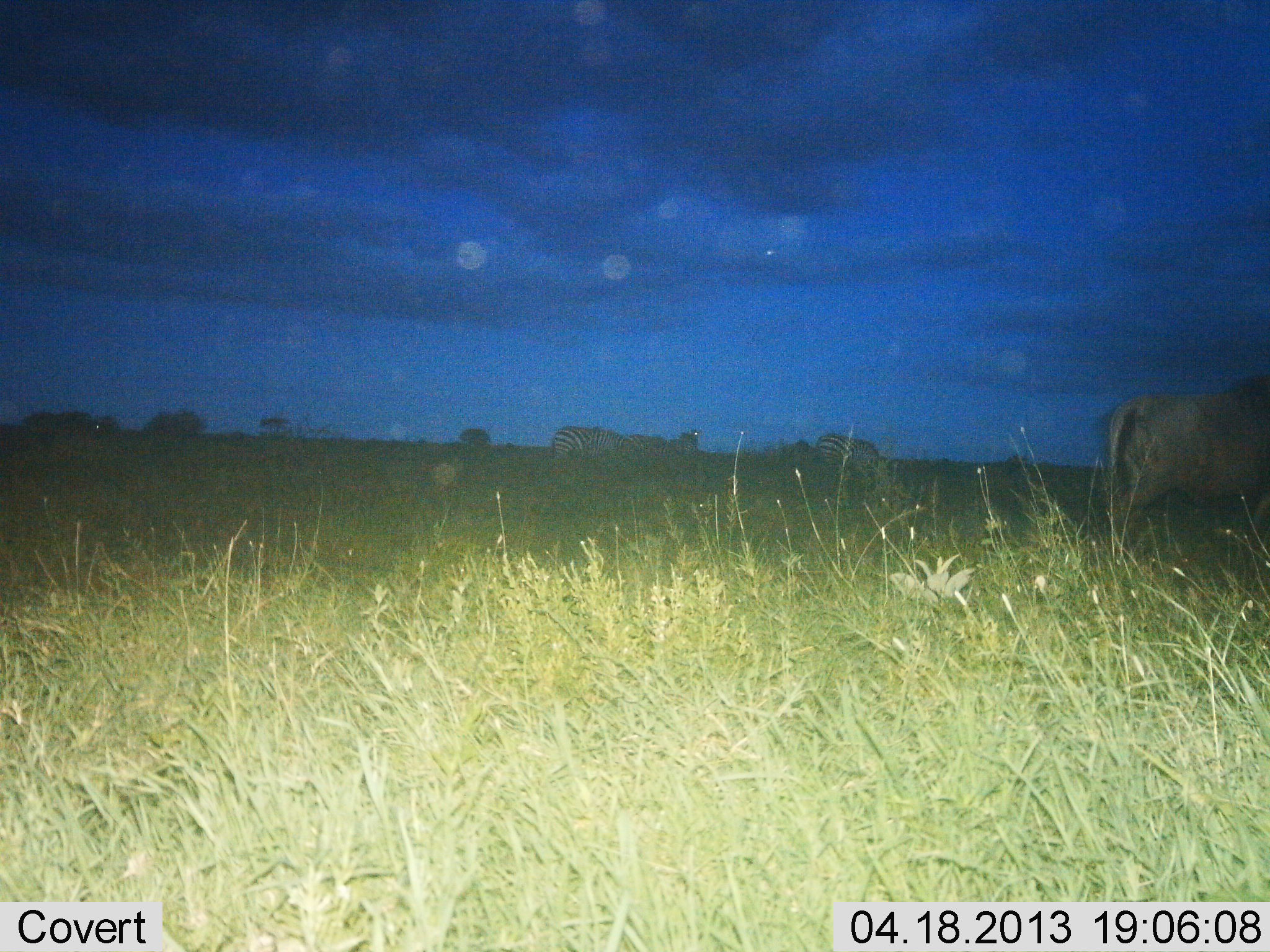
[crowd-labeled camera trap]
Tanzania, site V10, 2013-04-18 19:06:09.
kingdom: Animalia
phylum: Chordata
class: Mammalia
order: Artiodactyla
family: Bovidae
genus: Connochaetes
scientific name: Connochaetes taurinus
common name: blue wildebeest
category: wildebeest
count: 1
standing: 100%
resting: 0%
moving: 0%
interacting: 0%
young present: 0%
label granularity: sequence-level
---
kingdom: Animalia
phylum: Chordata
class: Mammalia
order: Perissodactyla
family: Equidae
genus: Equus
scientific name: Equus quagga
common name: plains zebra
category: zebra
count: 2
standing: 70%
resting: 0%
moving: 0%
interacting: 0%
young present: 0%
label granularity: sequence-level